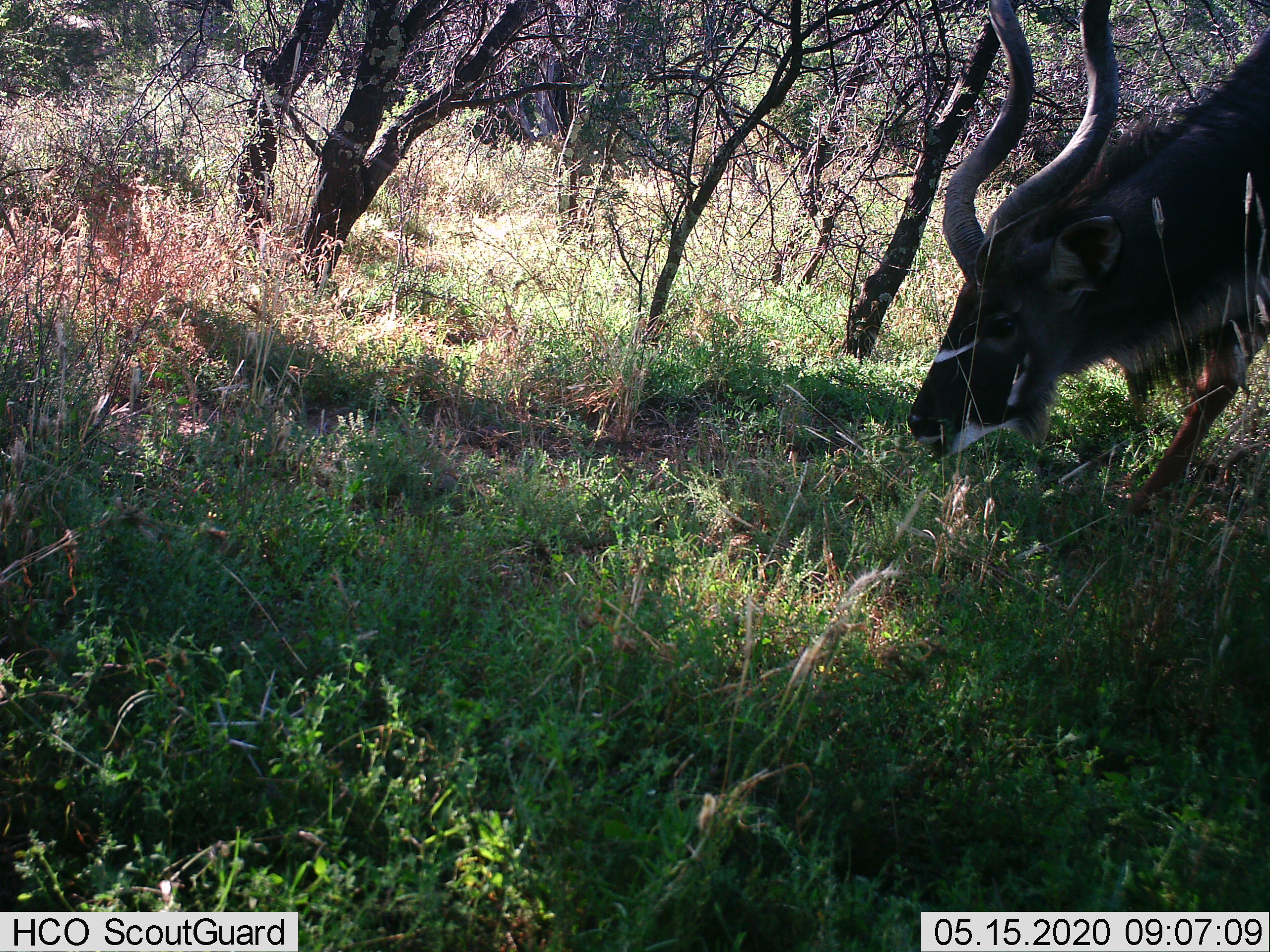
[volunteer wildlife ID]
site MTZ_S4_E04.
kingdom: Animalia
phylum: Chordata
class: Mammalia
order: Artiodactyla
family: Bovidae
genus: Tragelaphus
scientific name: Tragelaphus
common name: kudu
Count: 1.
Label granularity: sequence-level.